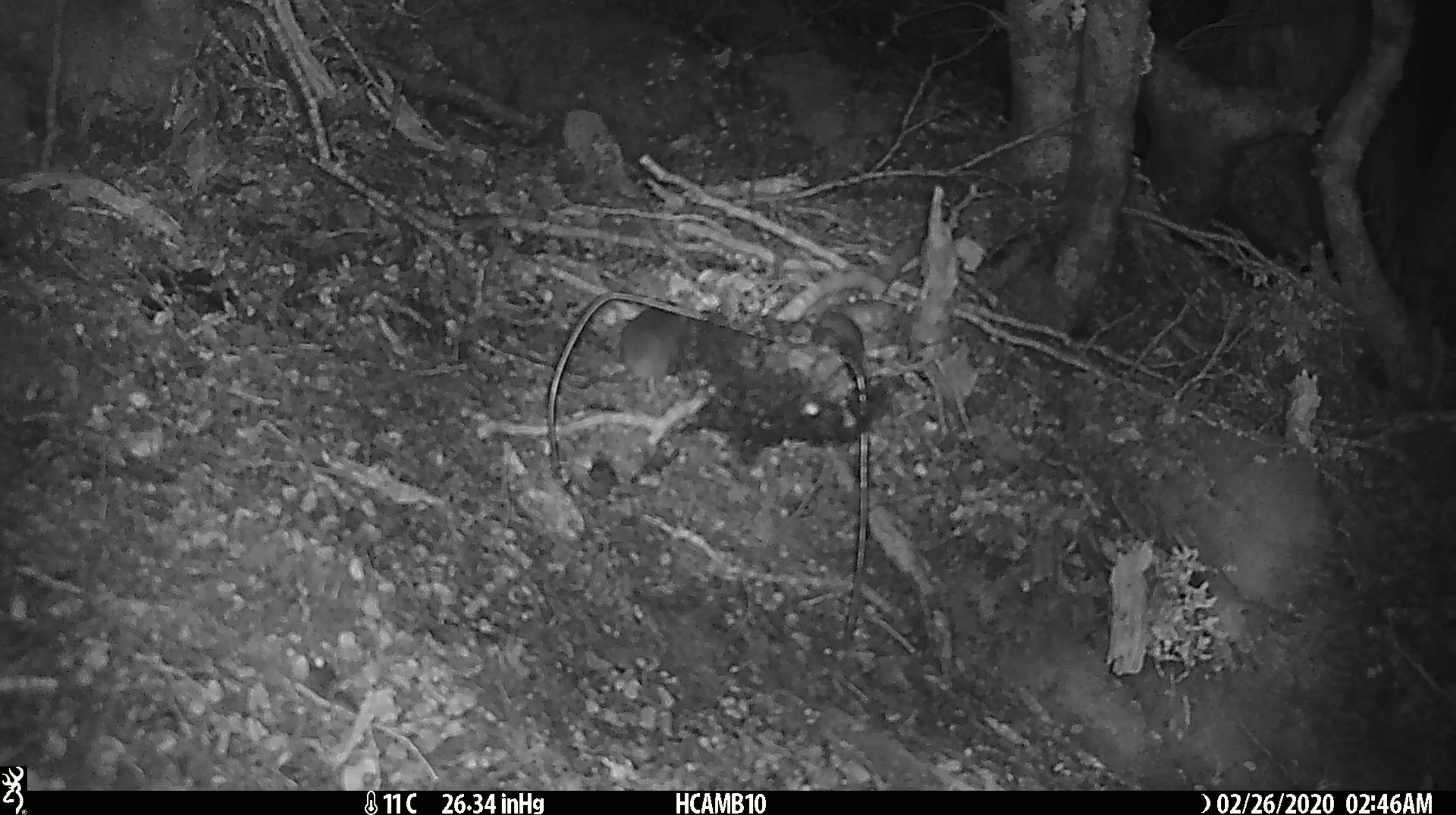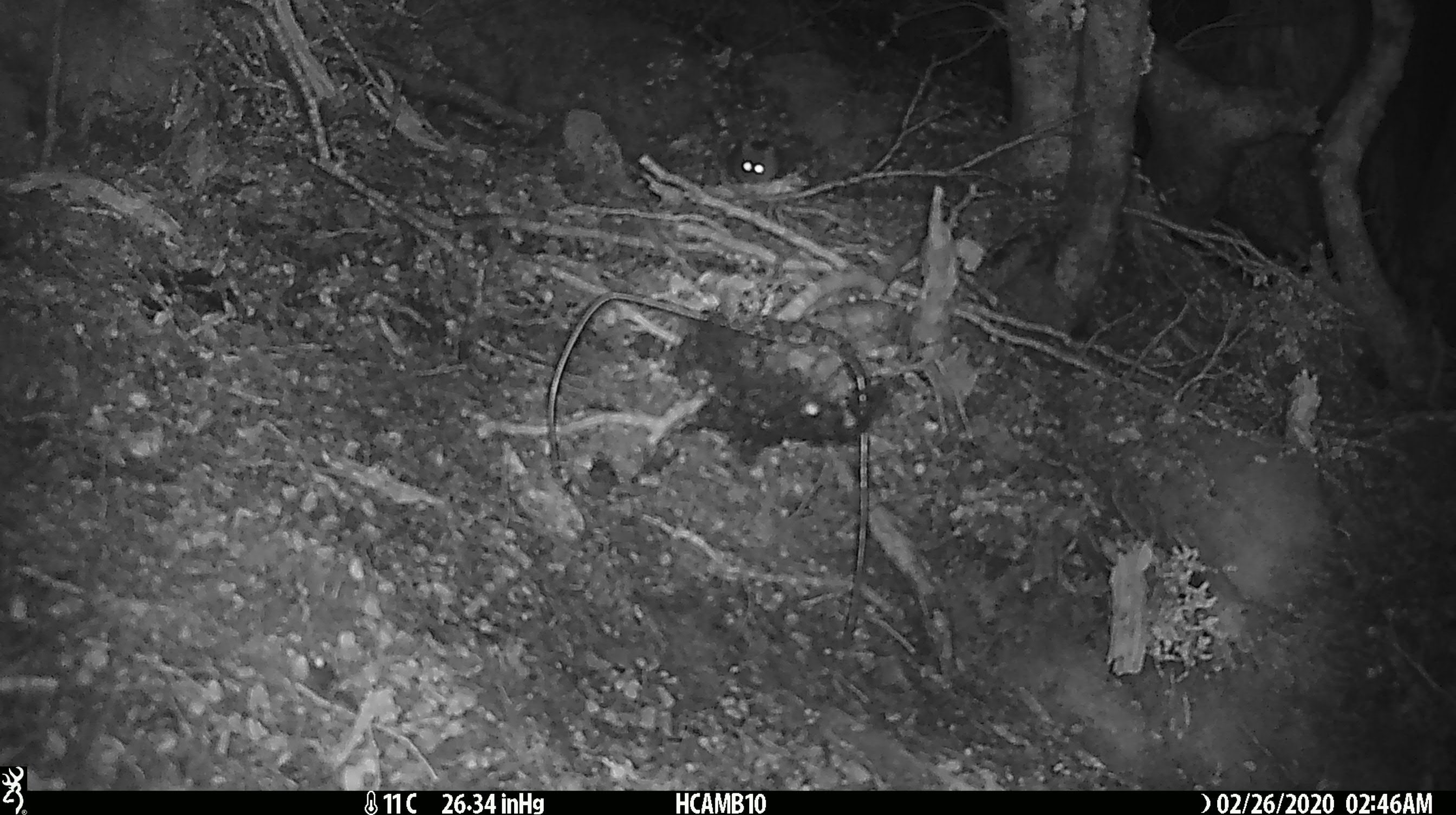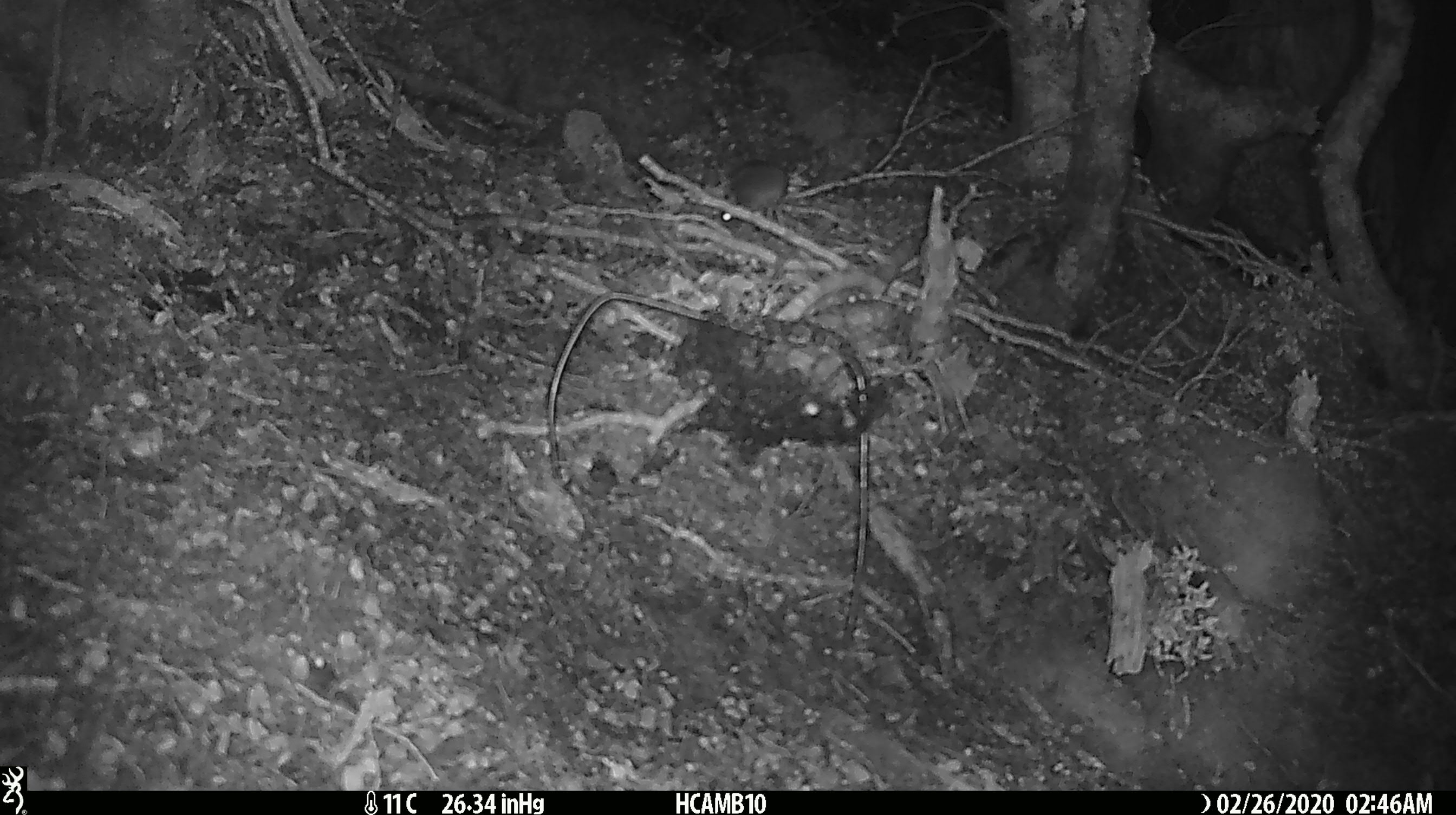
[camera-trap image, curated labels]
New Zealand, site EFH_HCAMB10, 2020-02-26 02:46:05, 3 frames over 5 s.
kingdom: Animalia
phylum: Chordata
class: Mammalia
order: Rodentia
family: Muridae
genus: Mus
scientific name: Mus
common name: mouse